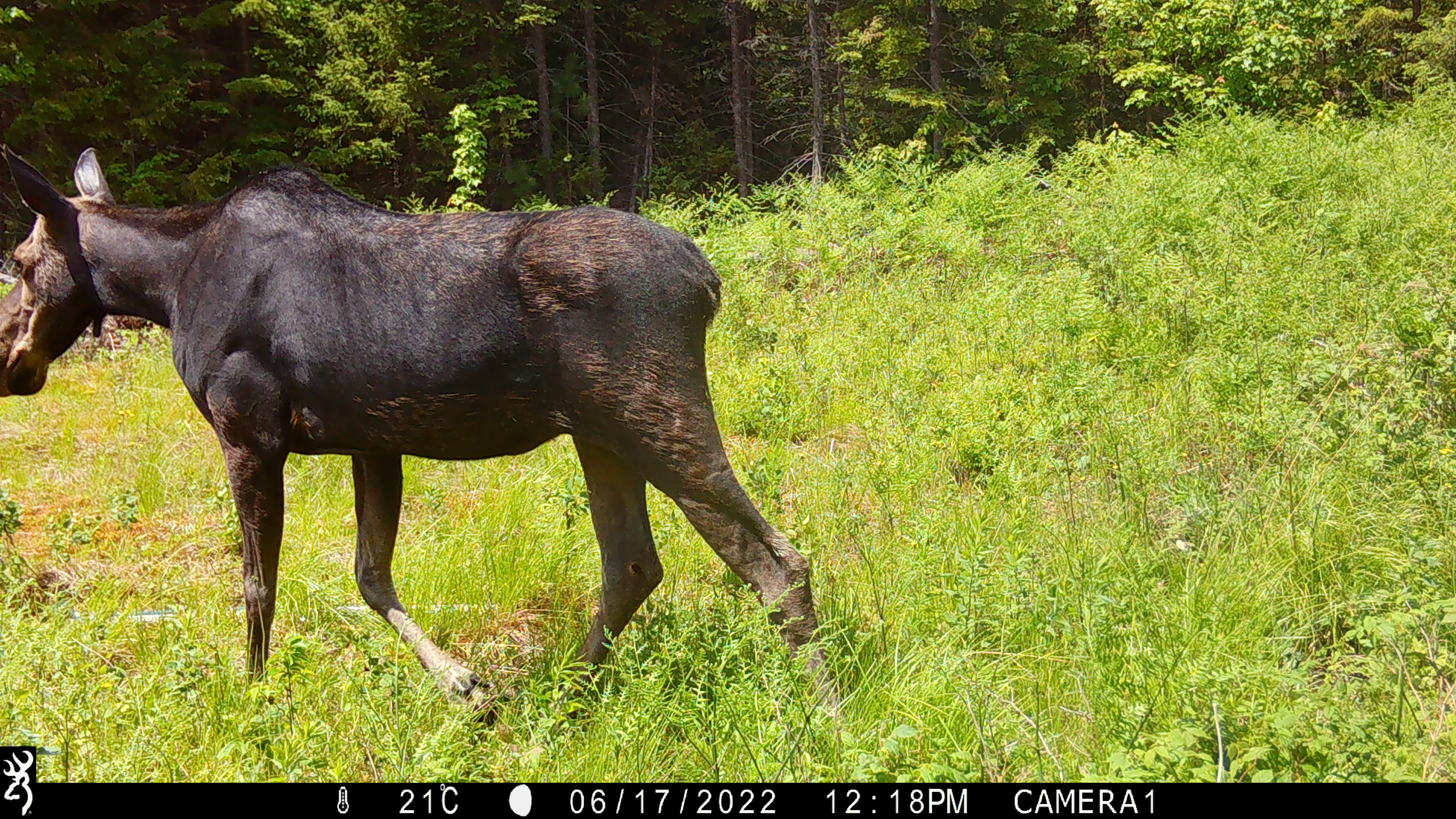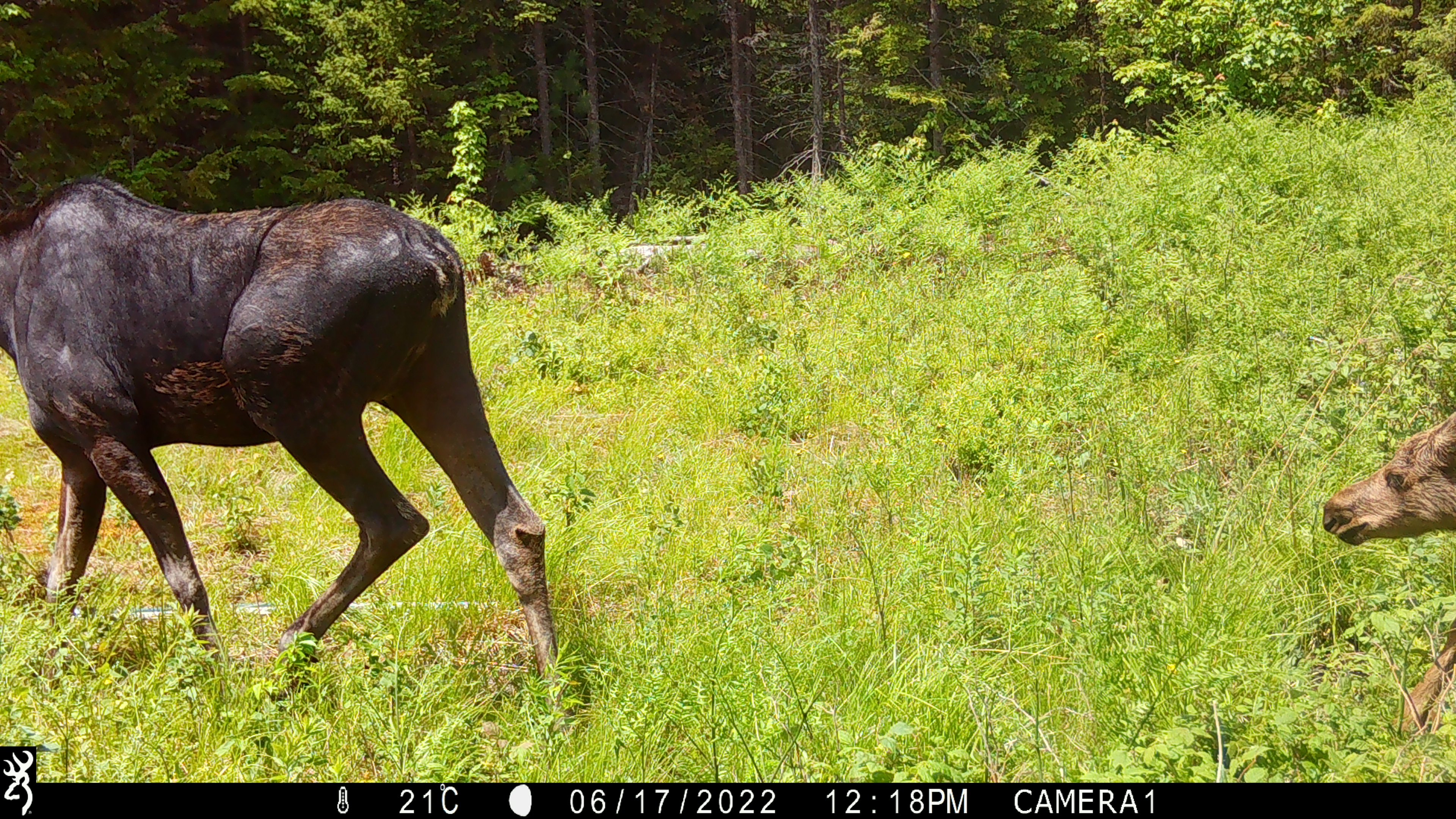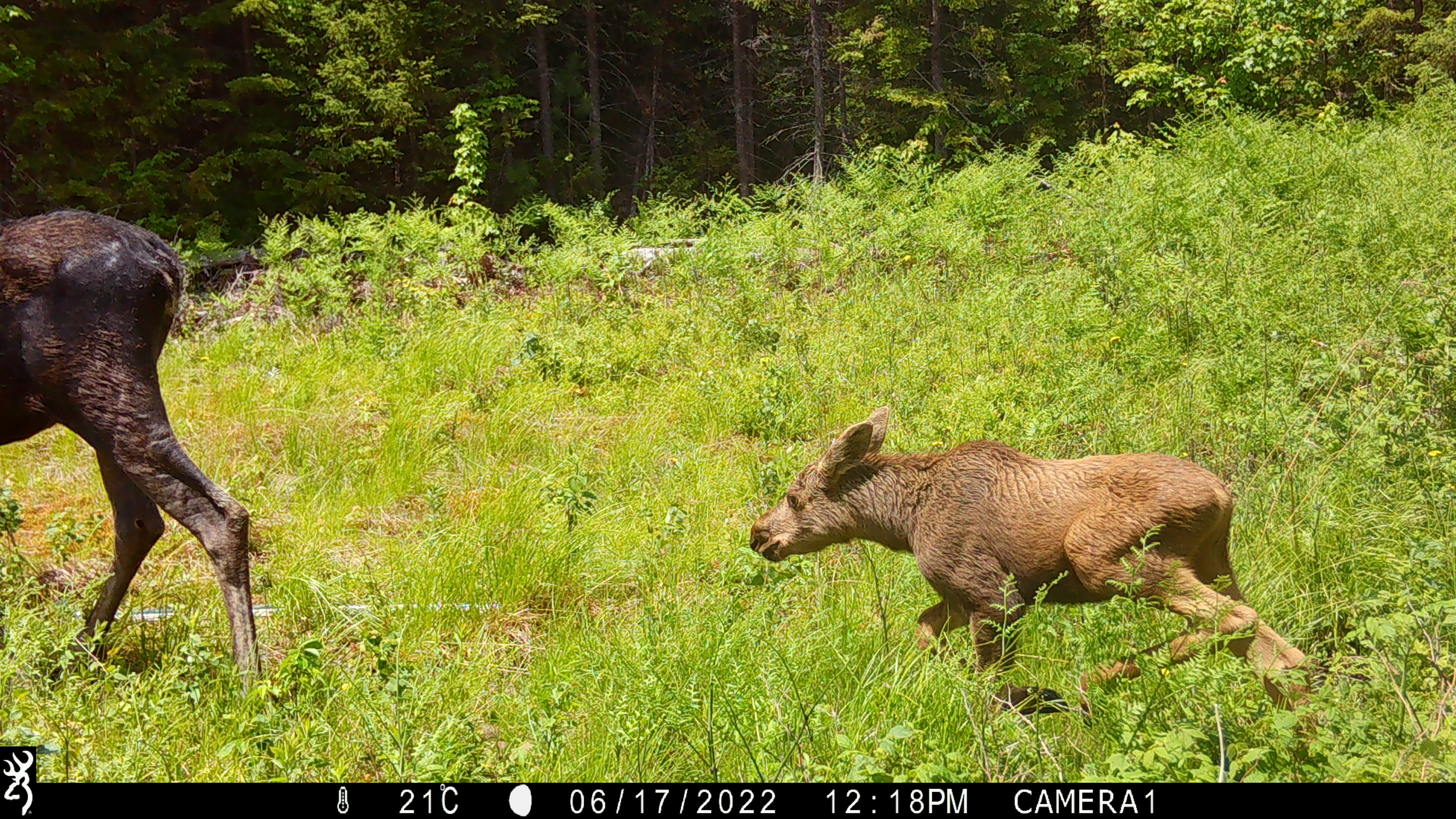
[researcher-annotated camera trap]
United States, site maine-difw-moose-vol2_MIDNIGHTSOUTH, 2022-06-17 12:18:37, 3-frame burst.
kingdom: Animalia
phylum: Chordata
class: Mammalia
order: Artiodactyla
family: Cervidae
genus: Alces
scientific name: Alces alces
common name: moose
Moose (Alces alces).